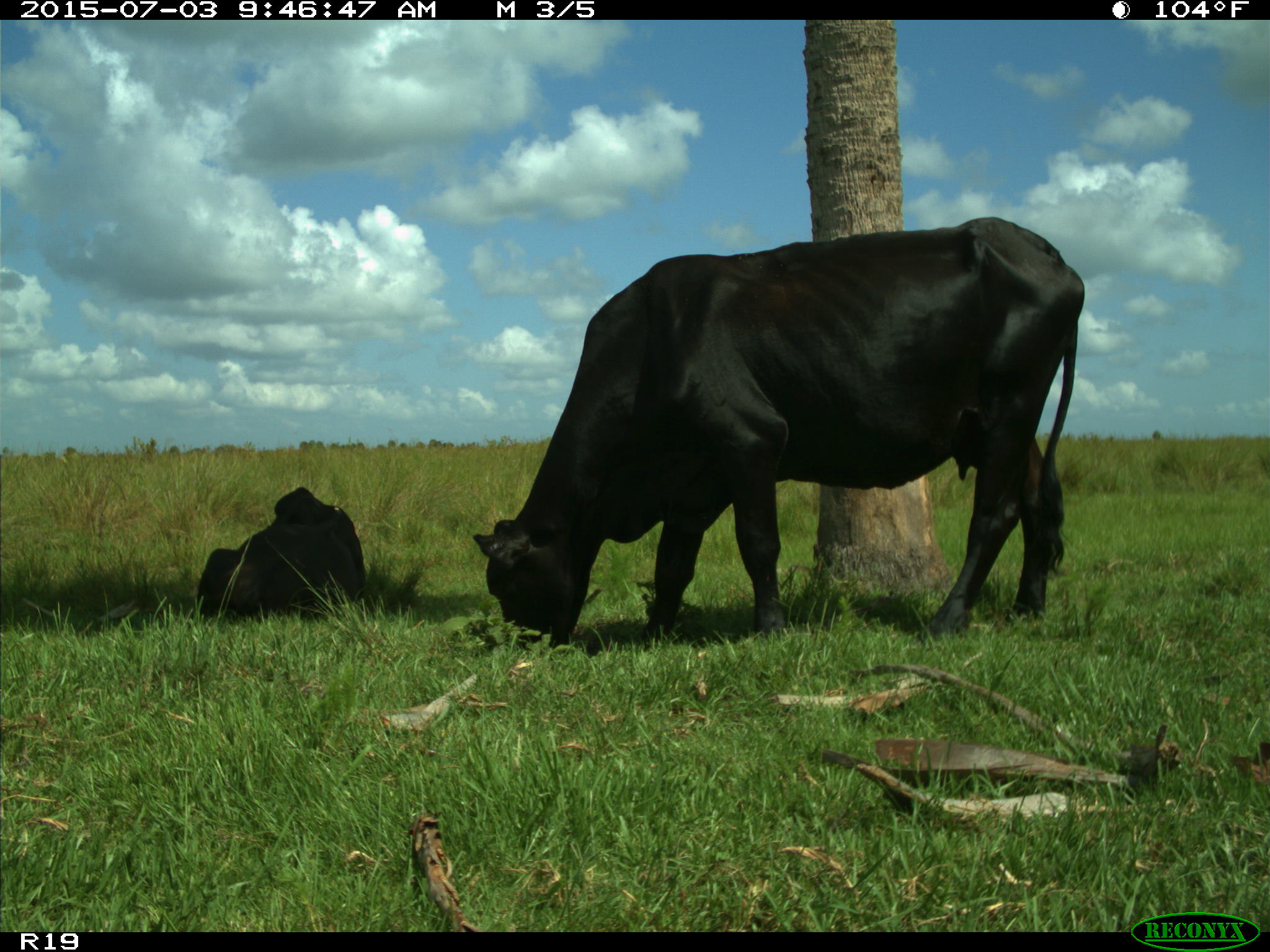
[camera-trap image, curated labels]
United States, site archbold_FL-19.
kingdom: Animalia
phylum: Chordata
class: Mammalia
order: Artiodactyla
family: Bovidae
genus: Bos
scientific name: Bos taurus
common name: domestic cow